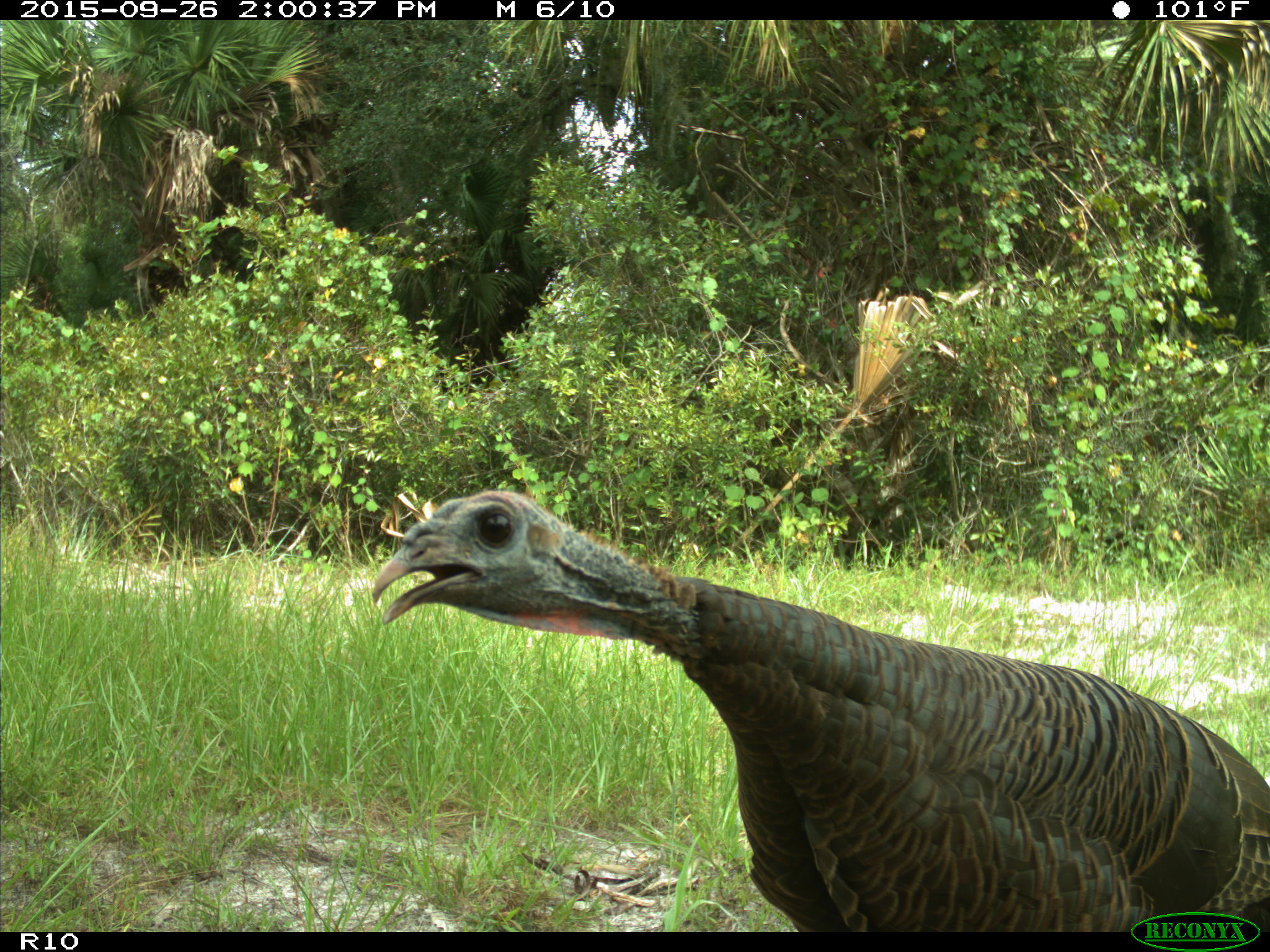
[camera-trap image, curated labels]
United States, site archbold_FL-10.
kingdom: Animalia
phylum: Chordata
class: Aves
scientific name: Aves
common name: birds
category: unidentified bird